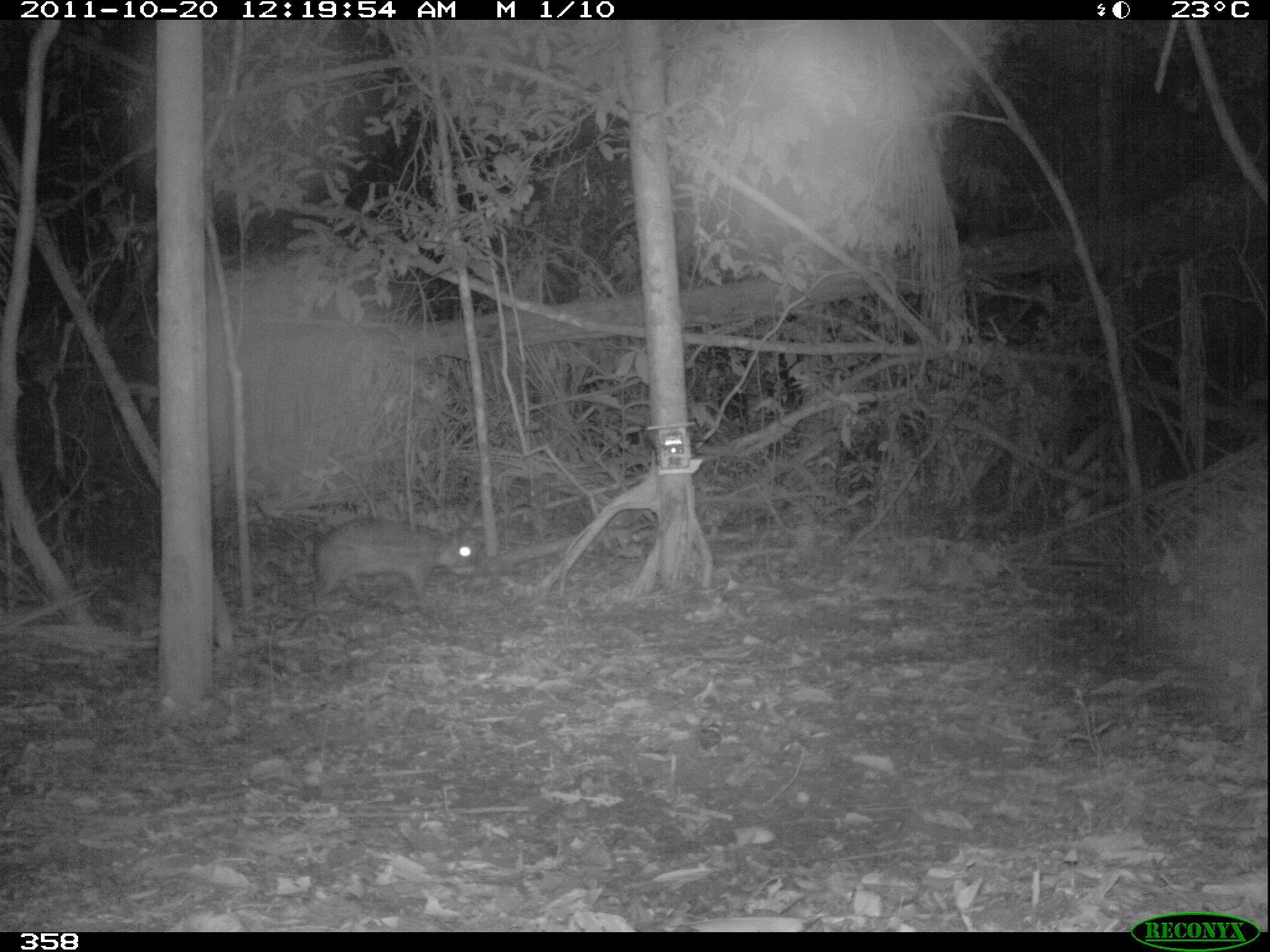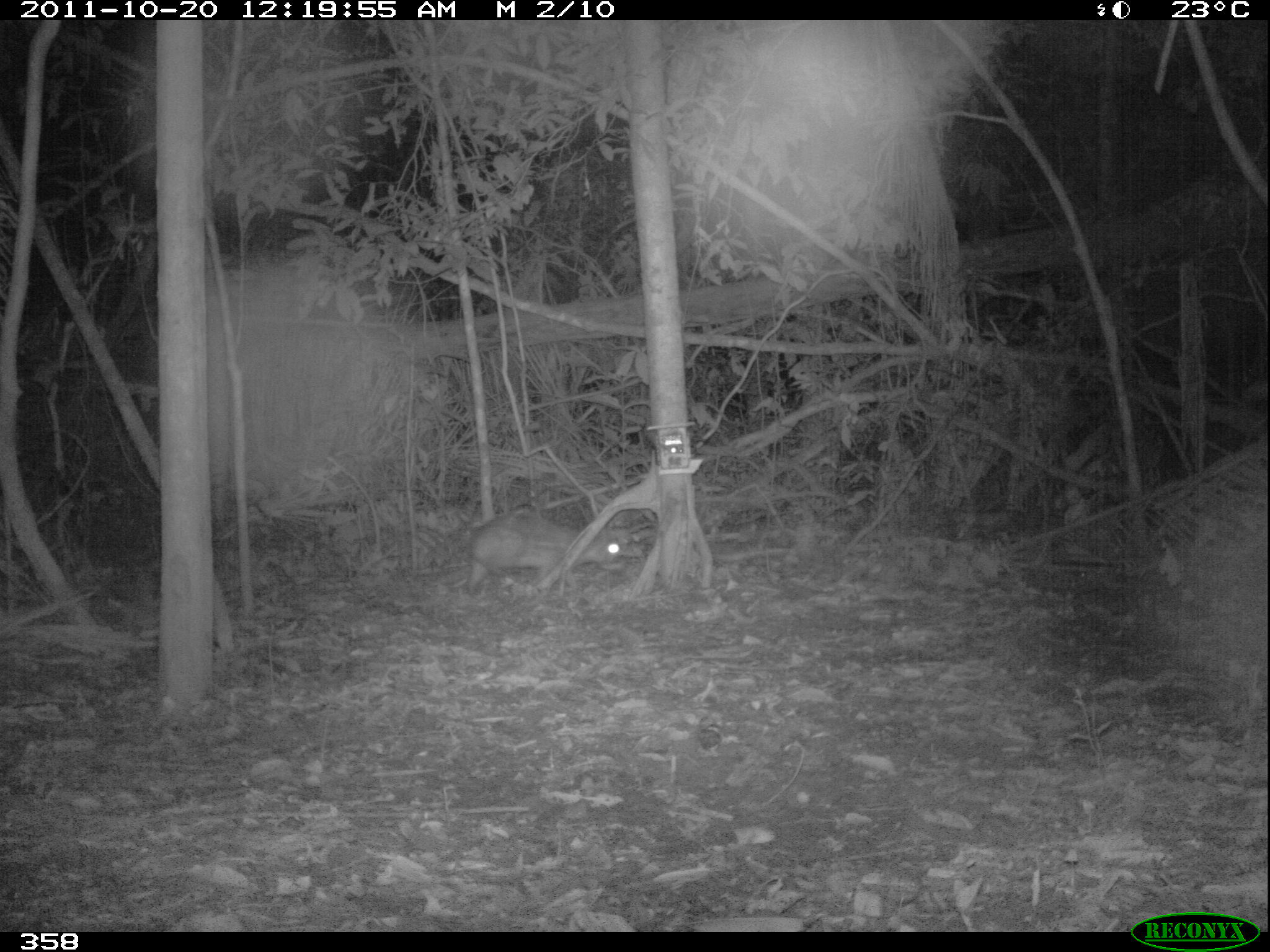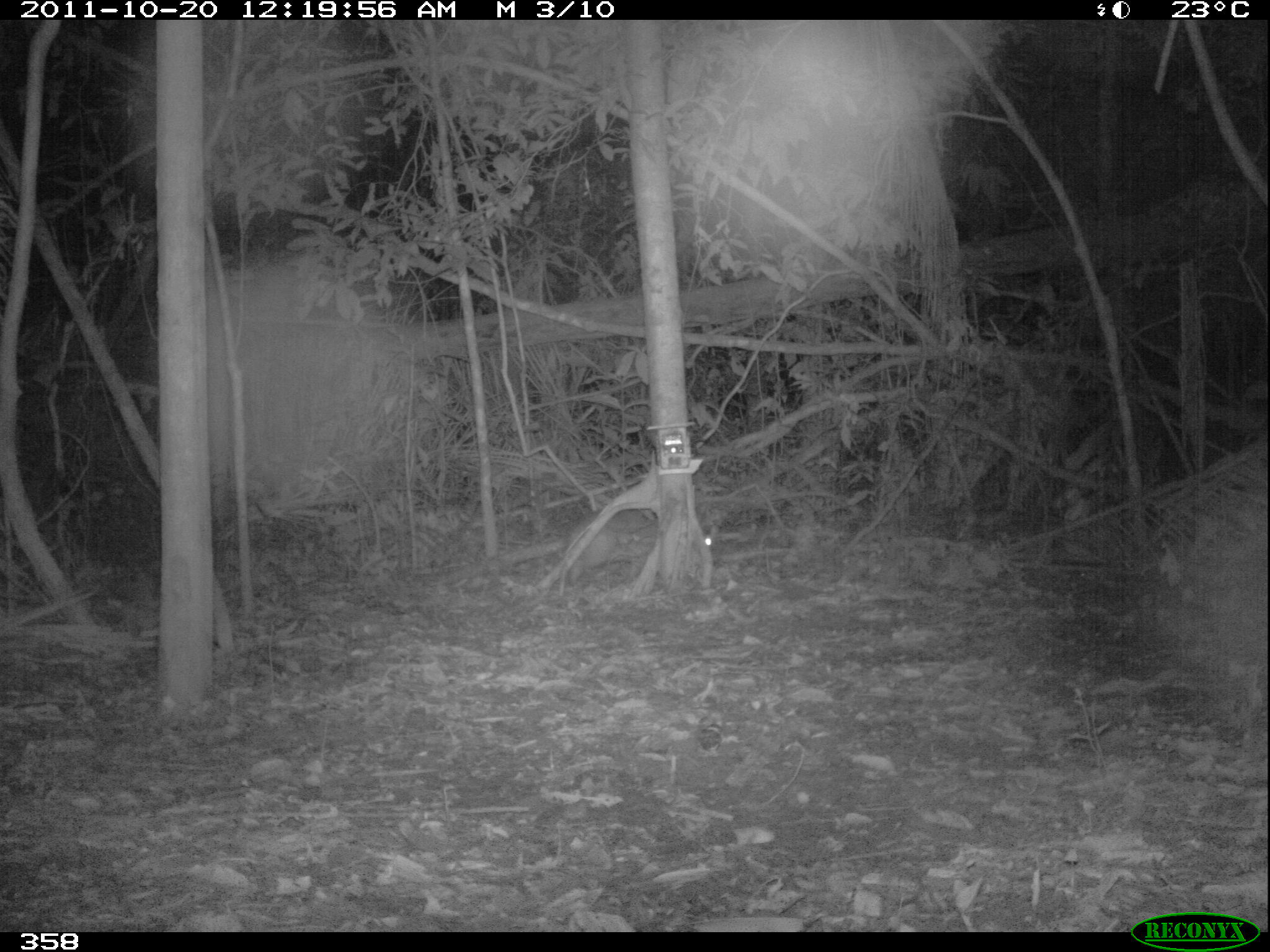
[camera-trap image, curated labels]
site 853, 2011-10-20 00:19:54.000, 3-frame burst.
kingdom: Animalia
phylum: Chordata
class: Mammalia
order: Rodentia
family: Cuniculidae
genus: Cuniculus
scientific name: Cuniculus paca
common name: spotted paca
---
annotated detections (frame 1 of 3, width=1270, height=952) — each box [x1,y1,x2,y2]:
cuniculus paca: [312,518,474,608]